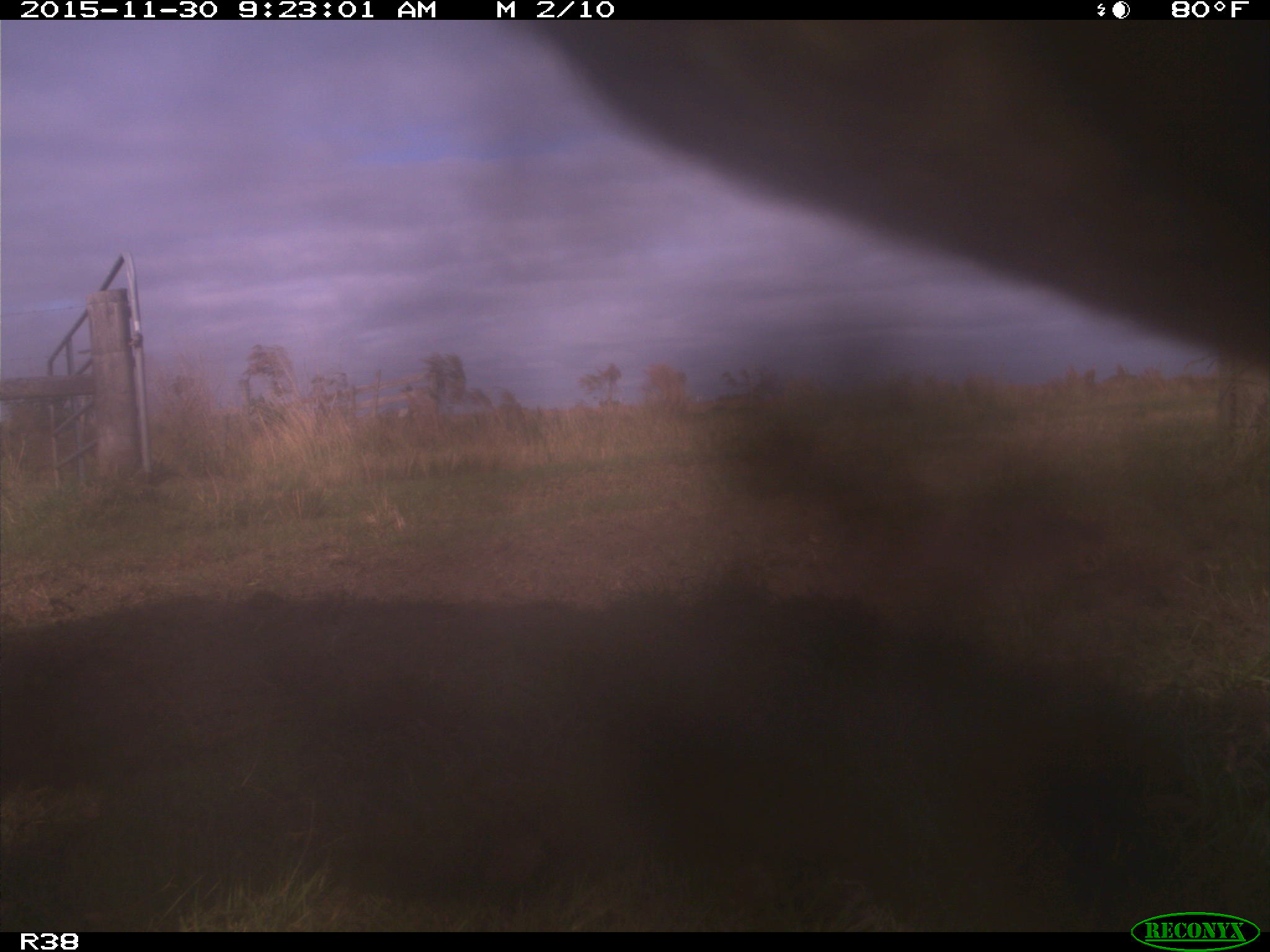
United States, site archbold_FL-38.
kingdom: Animalia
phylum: Chordata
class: Mammalia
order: Artiodactyla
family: Bovidae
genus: Bos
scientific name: Bos taurus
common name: domestic cow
Bos taurus (domestic cow).